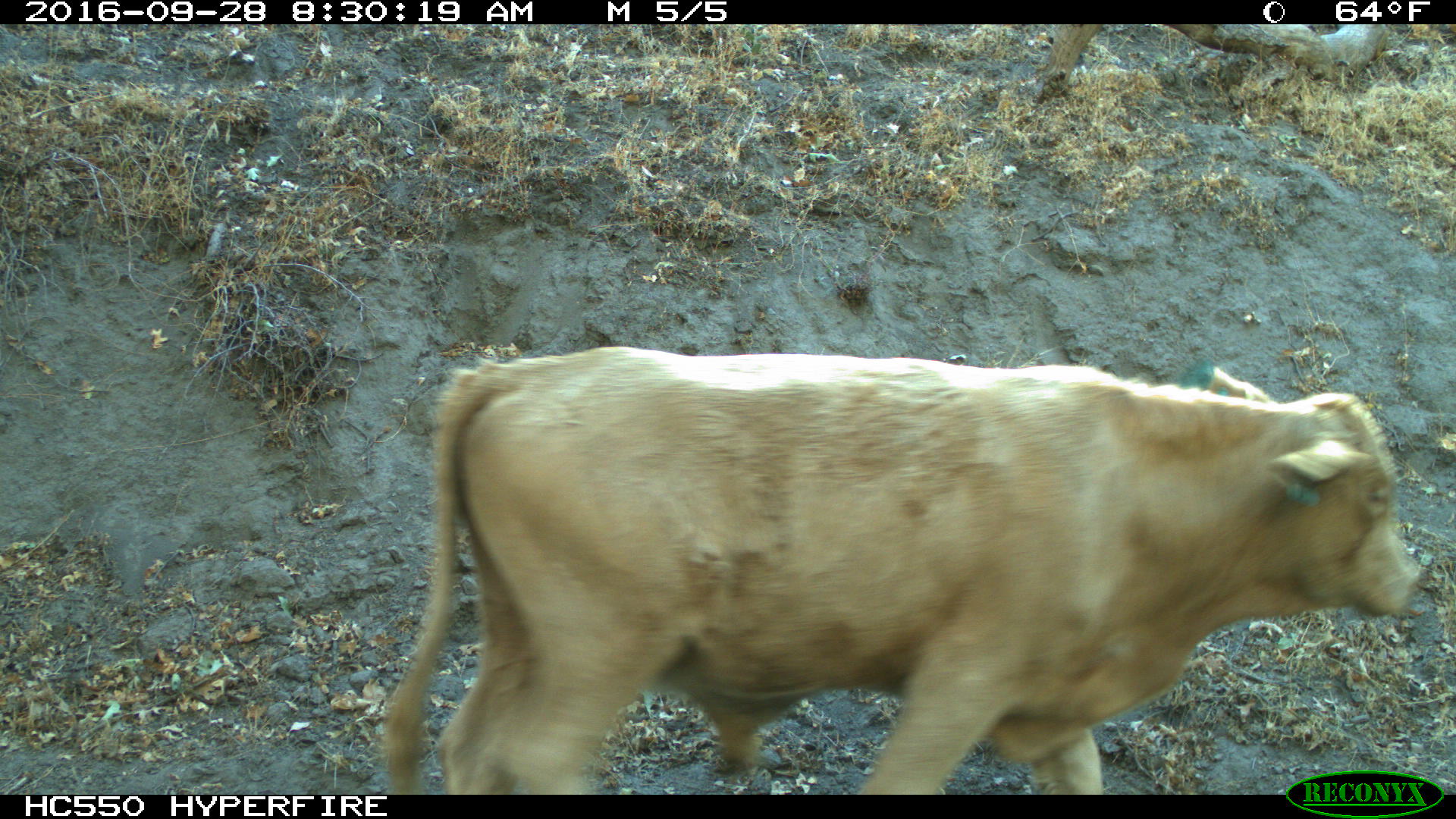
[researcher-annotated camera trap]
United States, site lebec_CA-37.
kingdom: Animalia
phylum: Chordata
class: Mammalia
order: Artiodactyla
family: Bovidae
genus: Bos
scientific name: Bos taurus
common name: domestic cow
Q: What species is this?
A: Bos taurus (domestic cow).